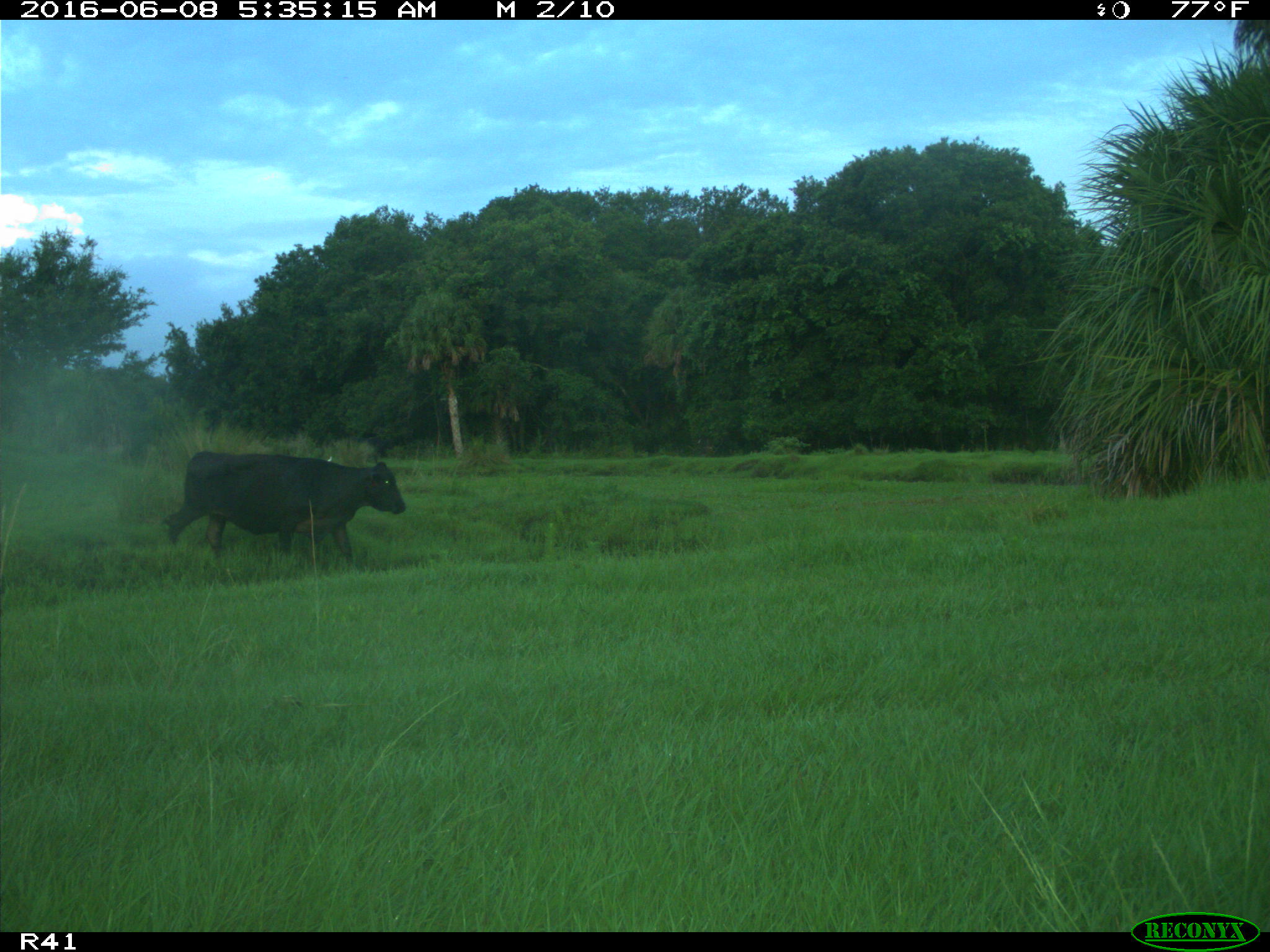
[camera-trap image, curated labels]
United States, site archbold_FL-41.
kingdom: Animalia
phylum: Chordata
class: Mammalia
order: Artiodactyla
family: Bovidae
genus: Bos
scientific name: Bos taurus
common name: domestic cow